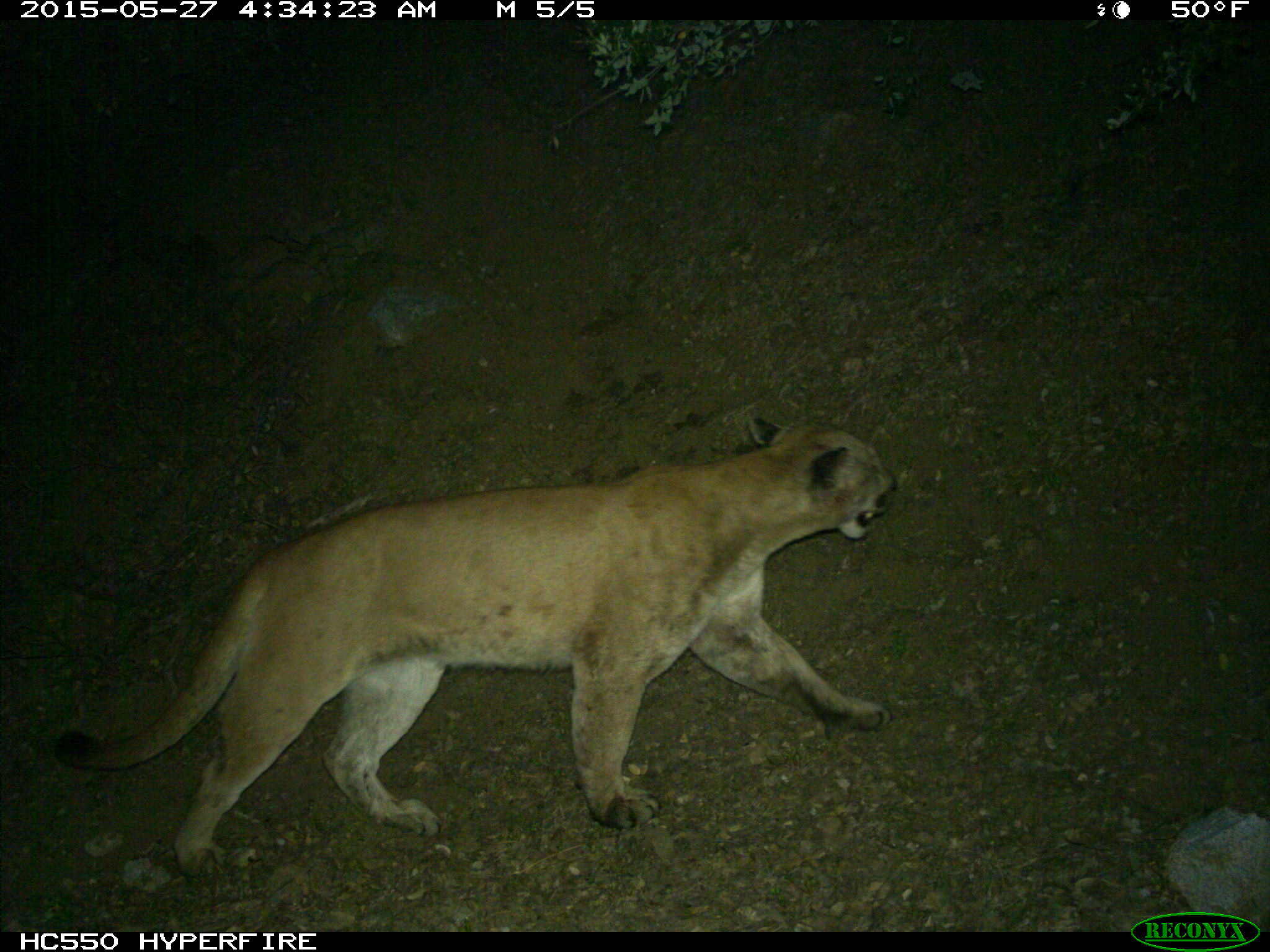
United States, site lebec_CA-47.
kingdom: Animalia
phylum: Chordata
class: Mammalia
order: Carnivora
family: Felidae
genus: Puma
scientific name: Puma concolor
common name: mountain lion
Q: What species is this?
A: Puma concolor (mountain lion).